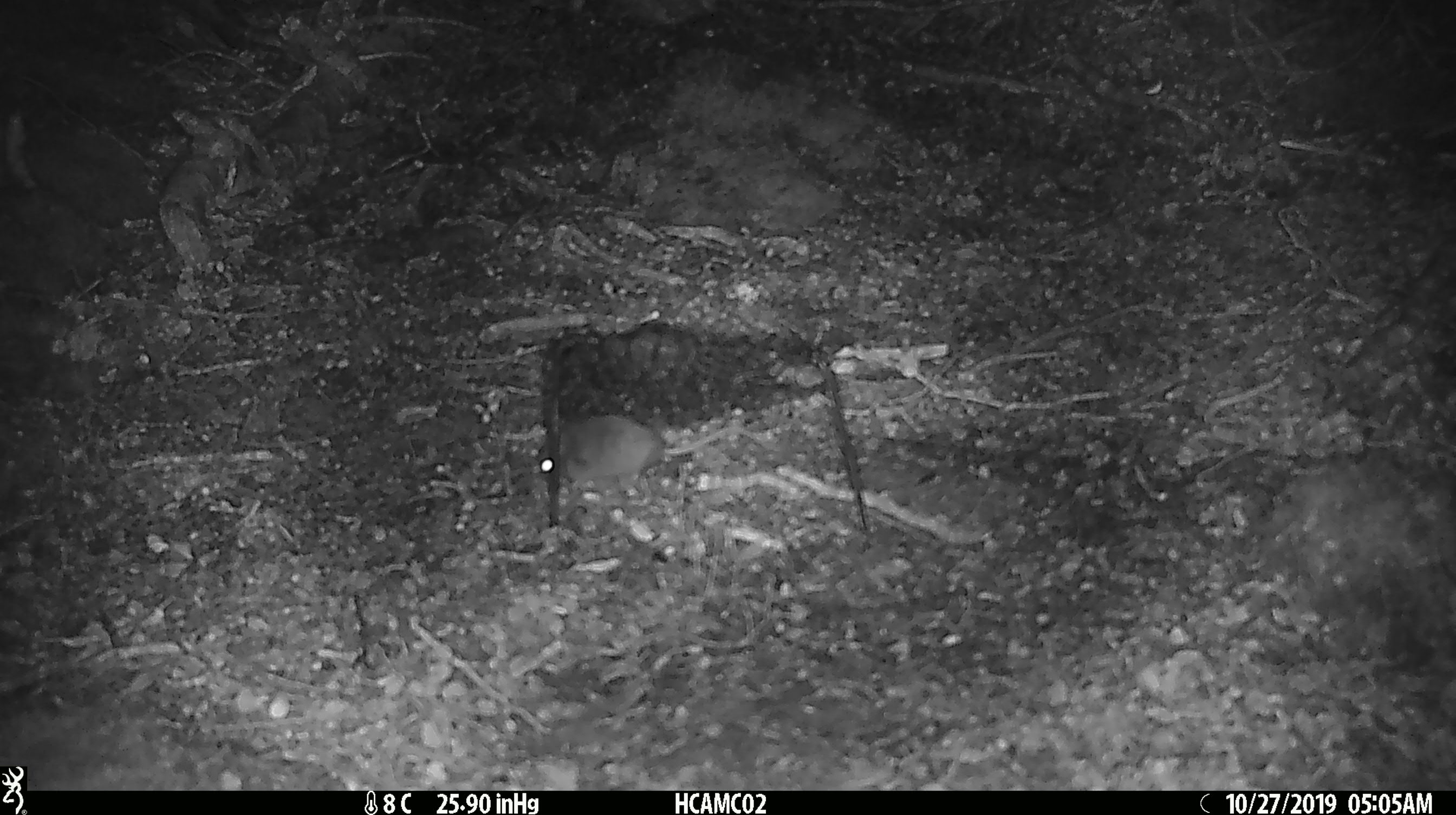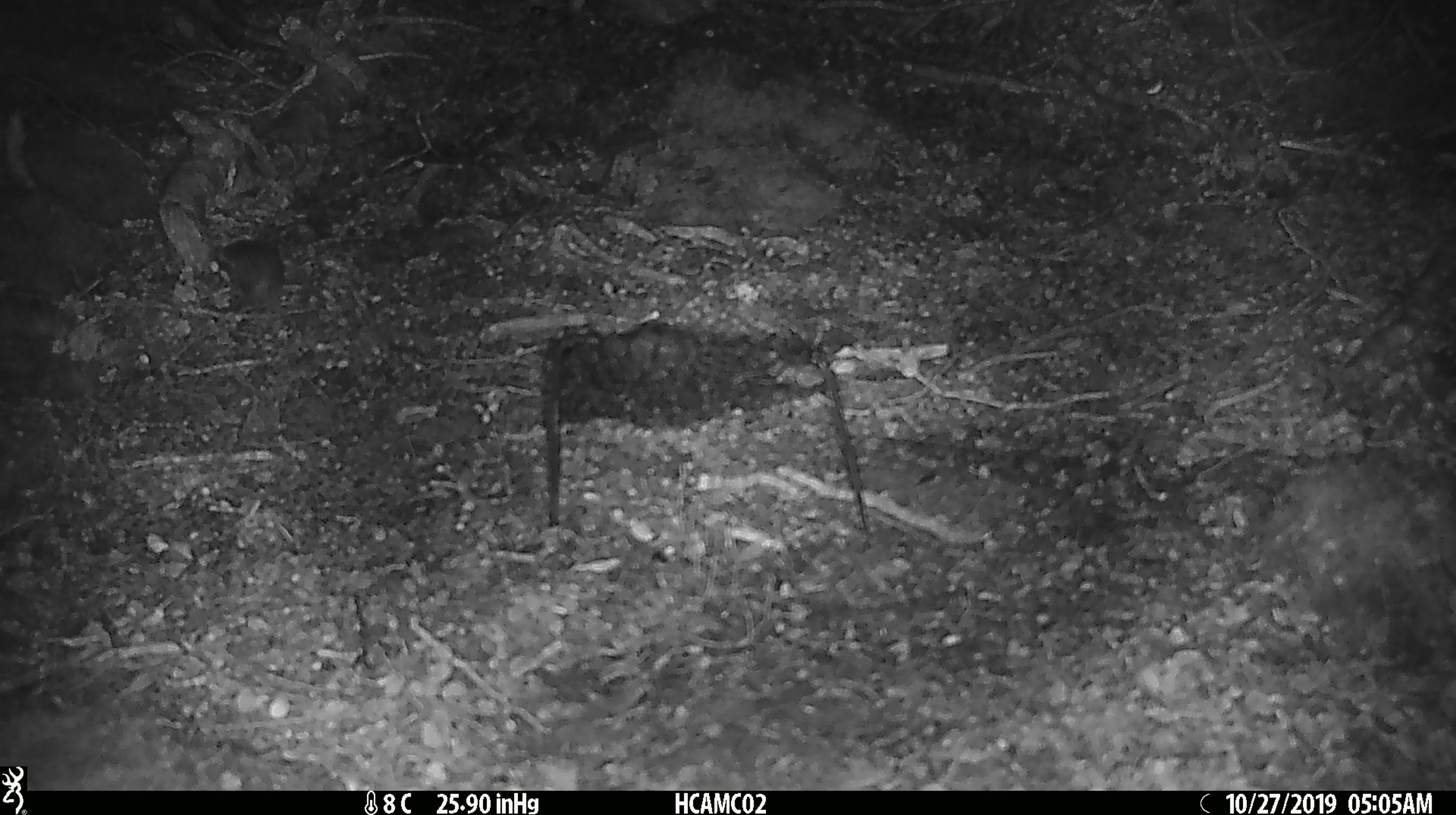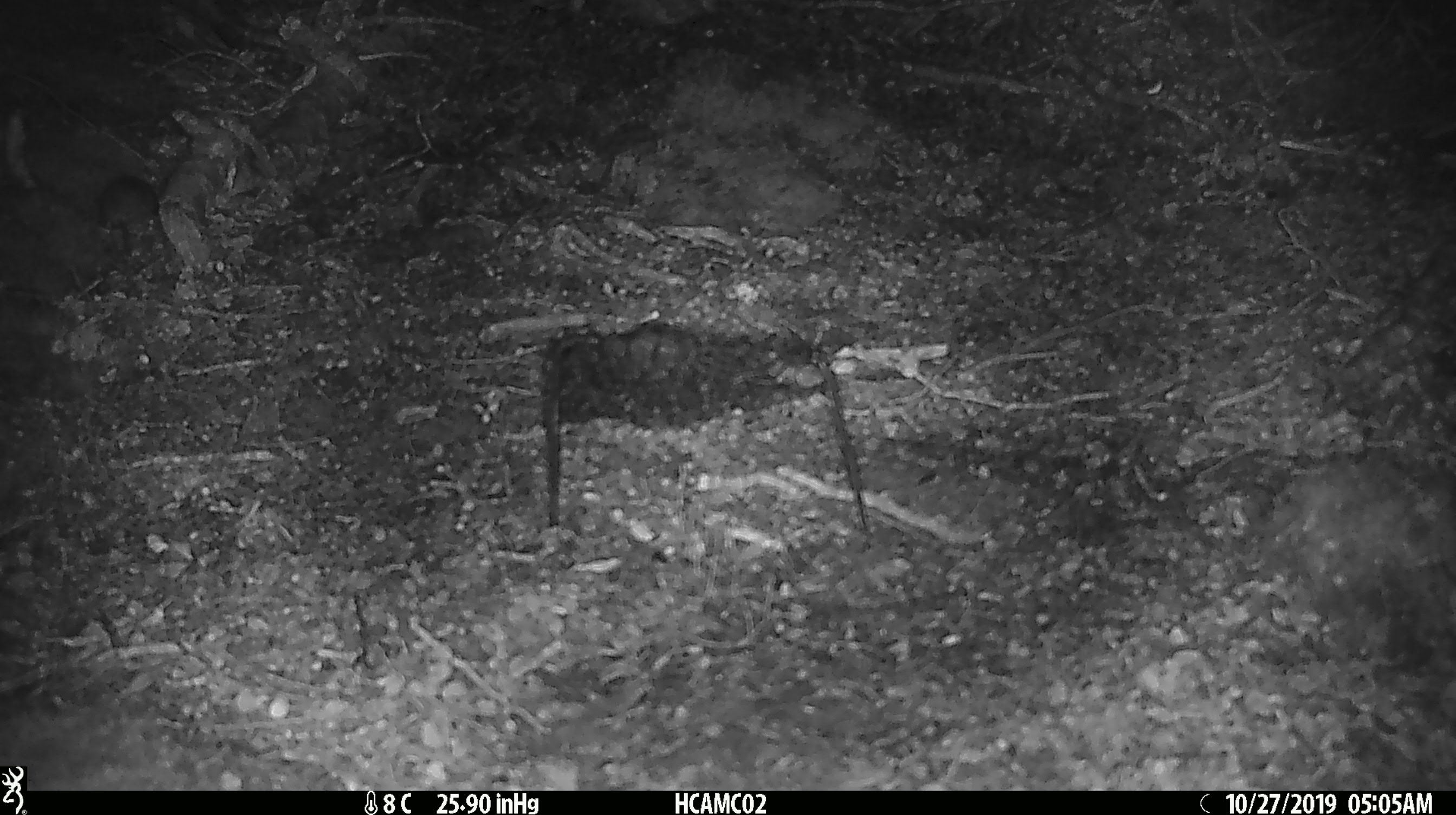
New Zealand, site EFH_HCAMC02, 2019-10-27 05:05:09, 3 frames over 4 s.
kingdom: Animalia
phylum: Chordata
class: Mammalia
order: Rodentia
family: Muridae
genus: Mus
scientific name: Mus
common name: mouse